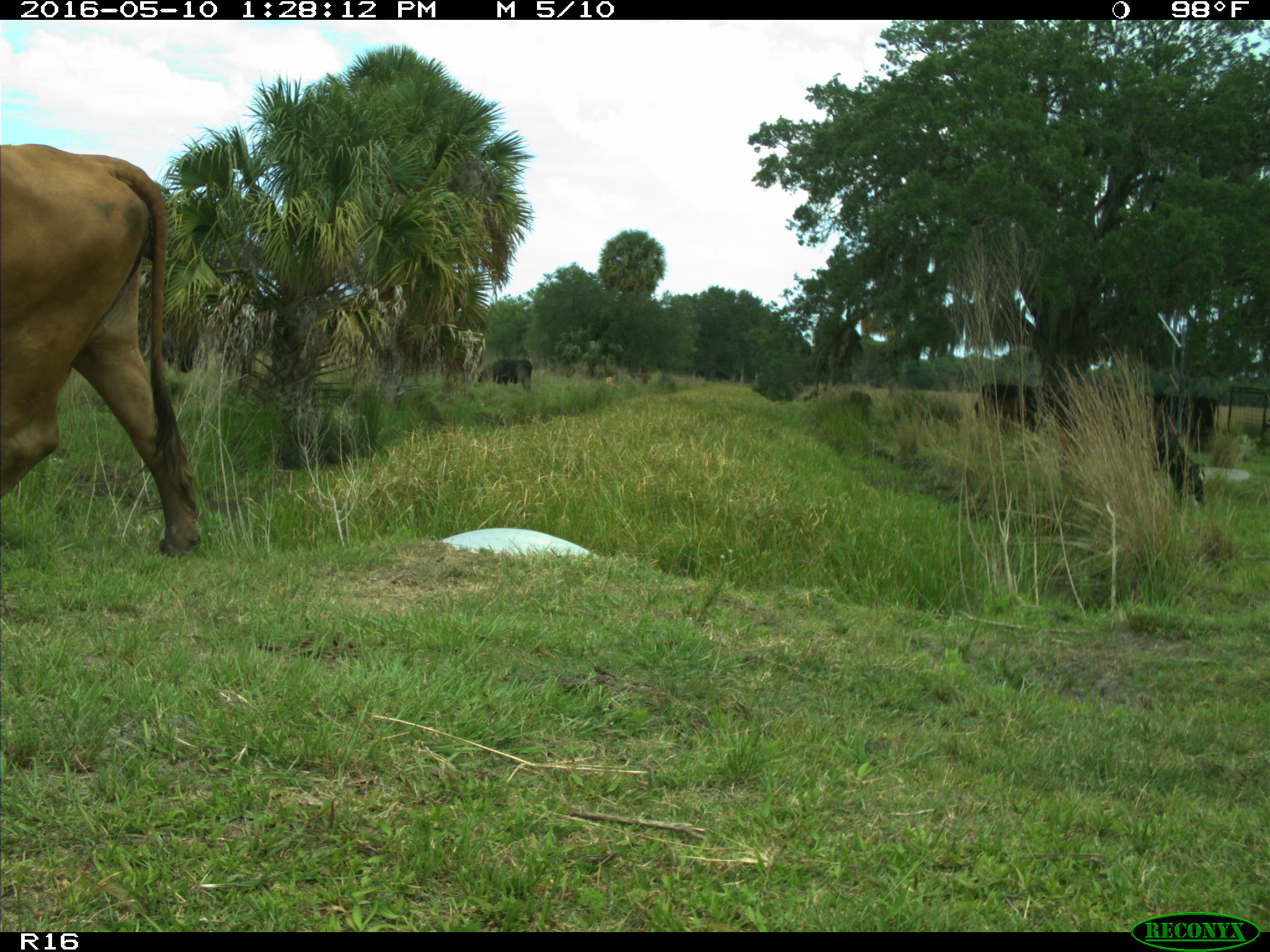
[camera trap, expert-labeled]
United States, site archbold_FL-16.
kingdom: Animalia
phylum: Chordata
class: Mammalia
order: Artiodactyla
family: Bovidae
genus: Bos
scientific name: Bos taurus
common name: domestic cow